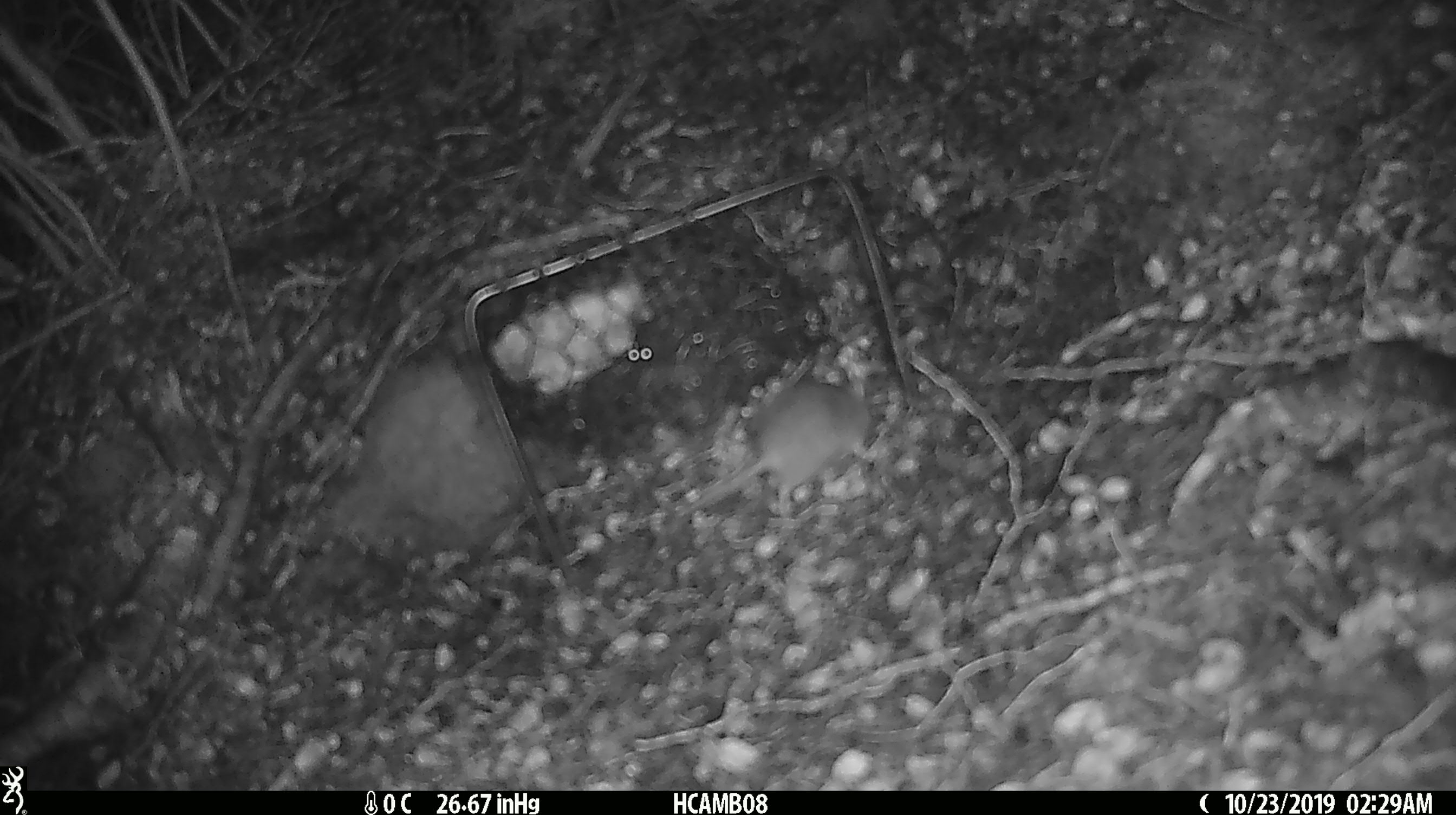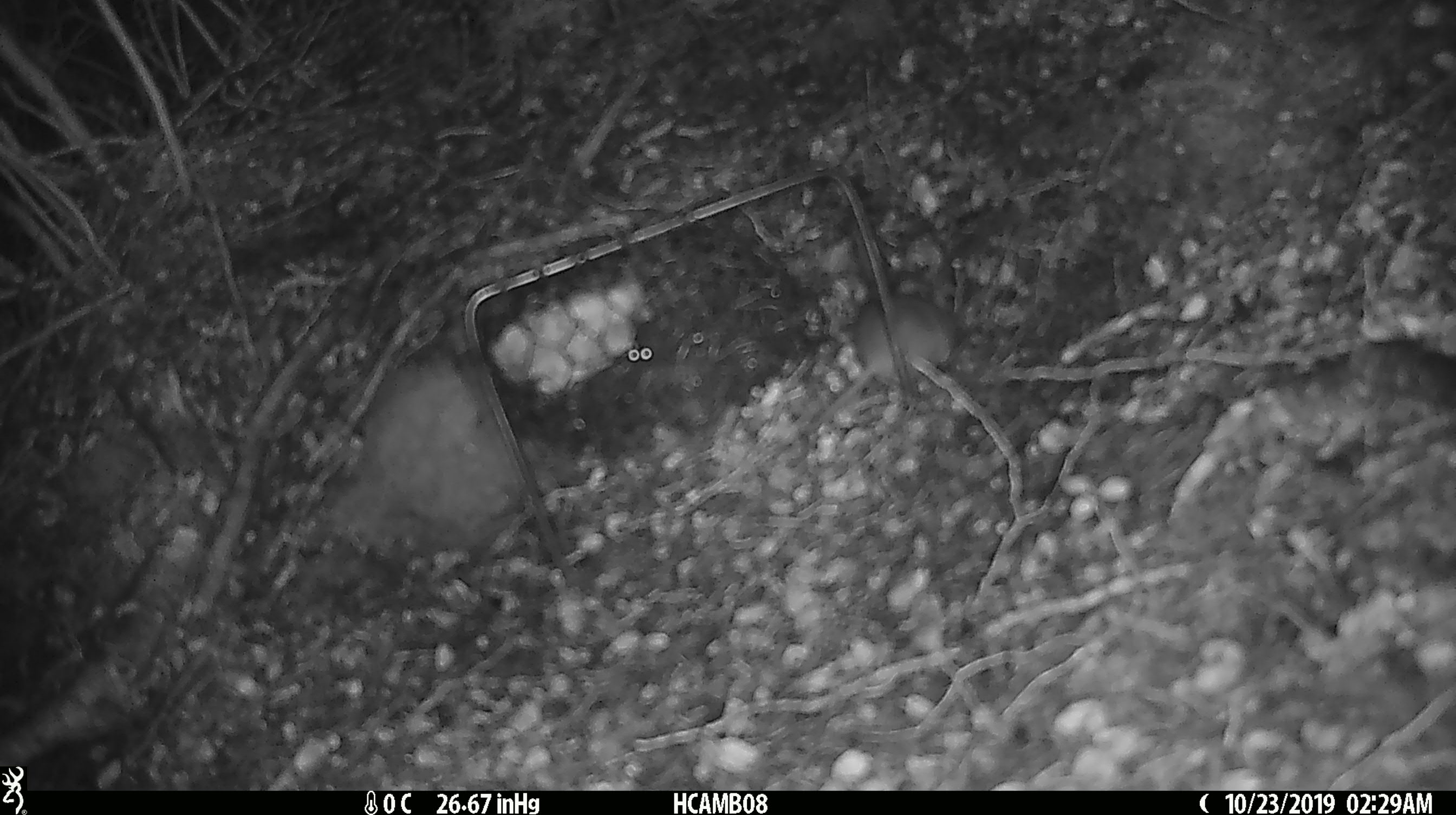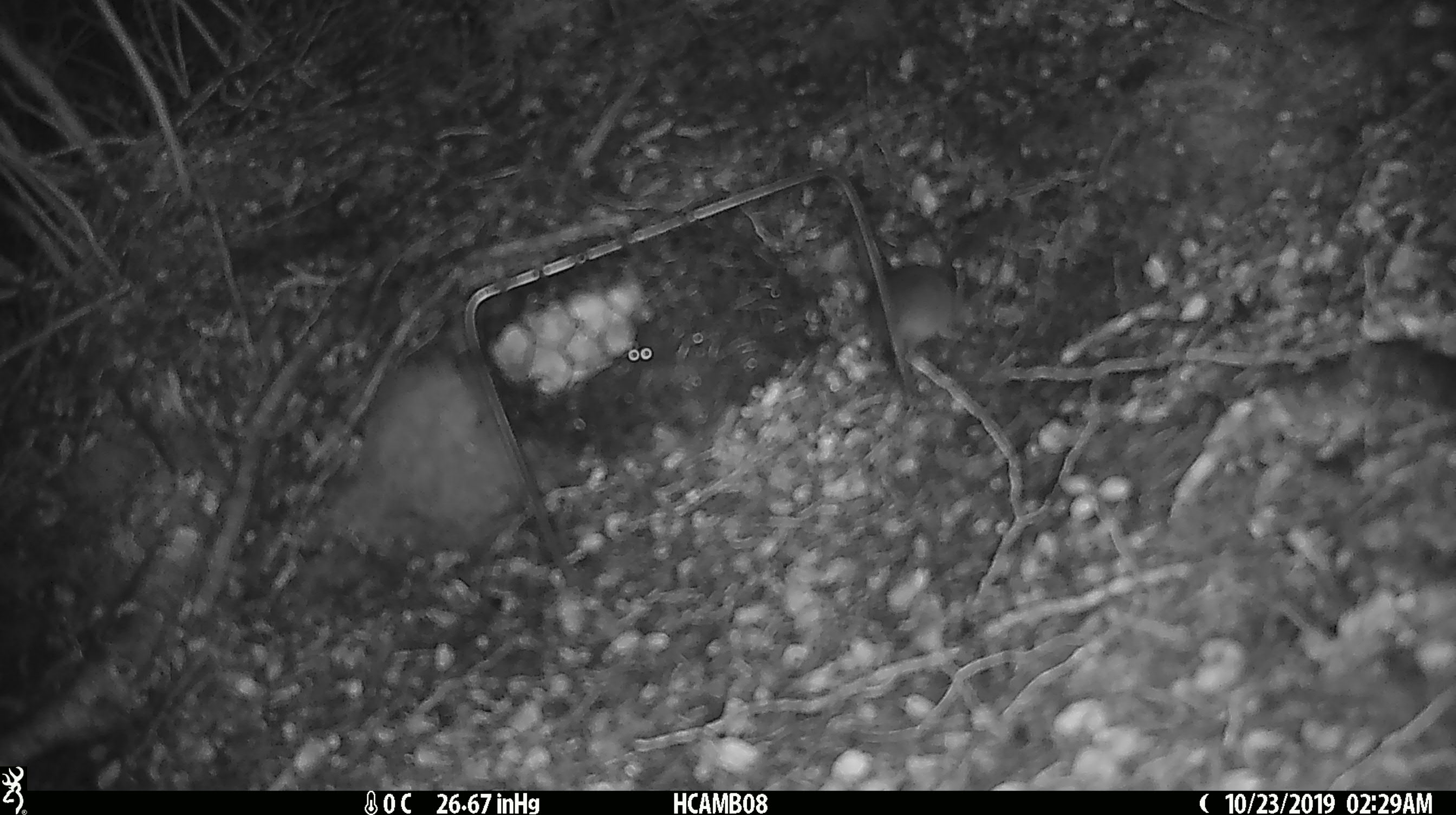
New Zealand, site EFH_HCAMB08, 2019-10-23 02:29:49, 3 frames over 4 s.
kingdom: Animalia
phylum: Chordata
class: Mammalia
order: Rodentia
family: Muridae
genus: Mus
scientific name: Mus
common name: mouse